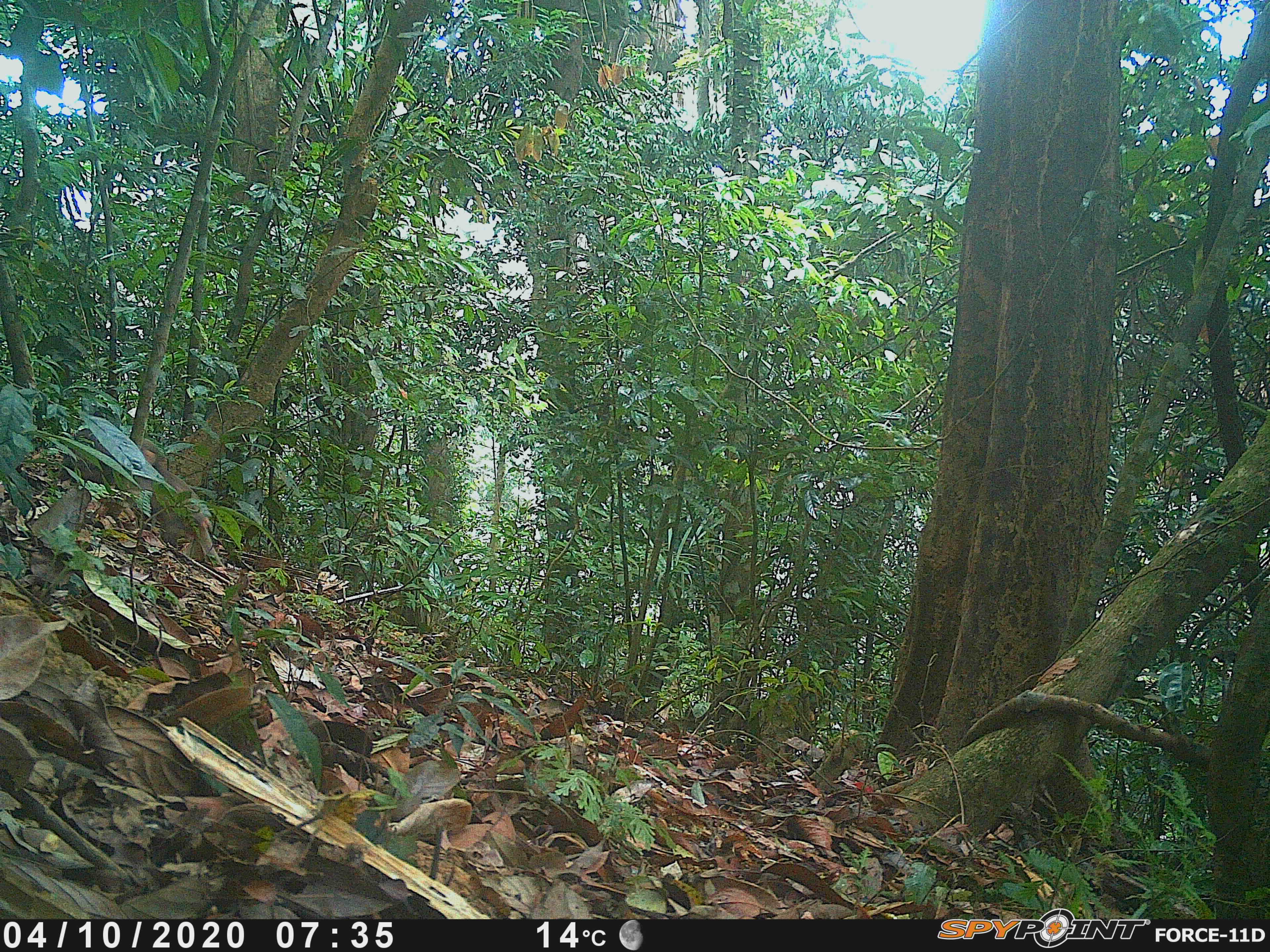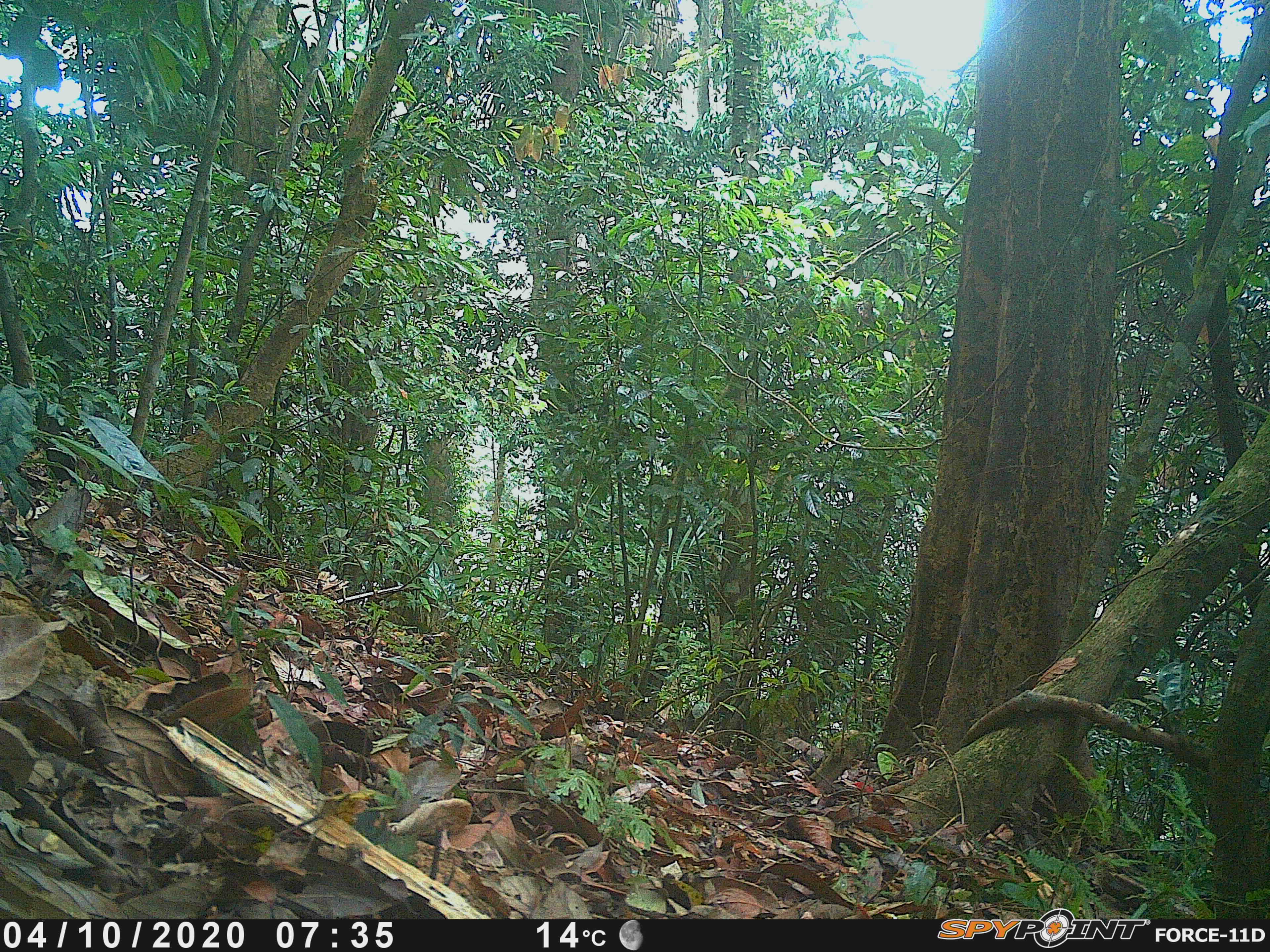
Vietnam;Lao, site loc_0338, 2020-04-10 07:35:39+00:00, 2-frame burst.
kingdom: Animalia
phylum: Chordata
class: Mammalia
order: Primates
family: Cercopithecidae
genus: Macaca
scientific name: Macaca arctoides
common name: stump-tailed macaque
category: stump tailed macaque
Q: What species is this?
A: Stump tailed macaque (stump-tailed macaque) (Macaca arctoides).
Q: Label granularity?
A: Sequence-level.